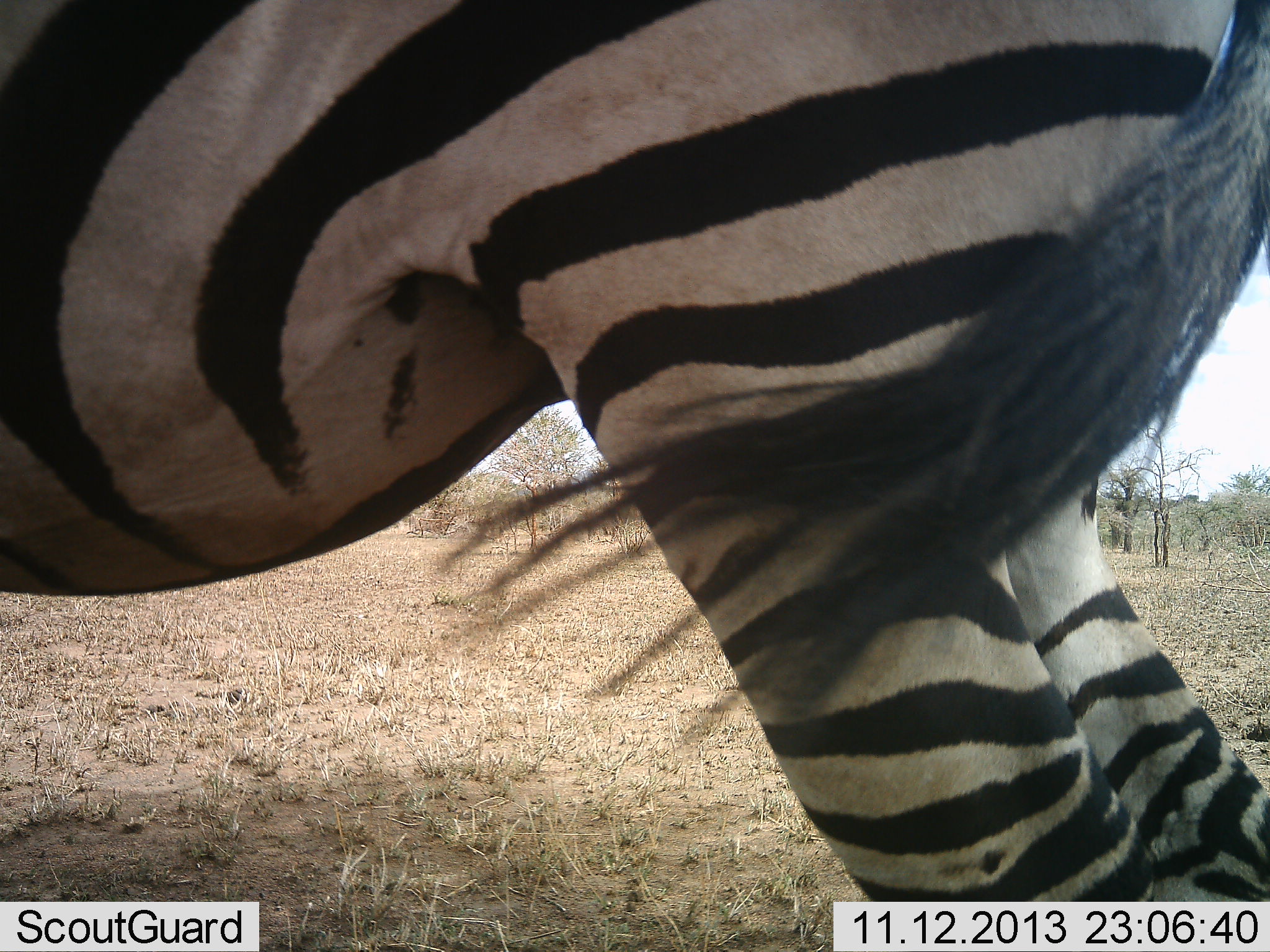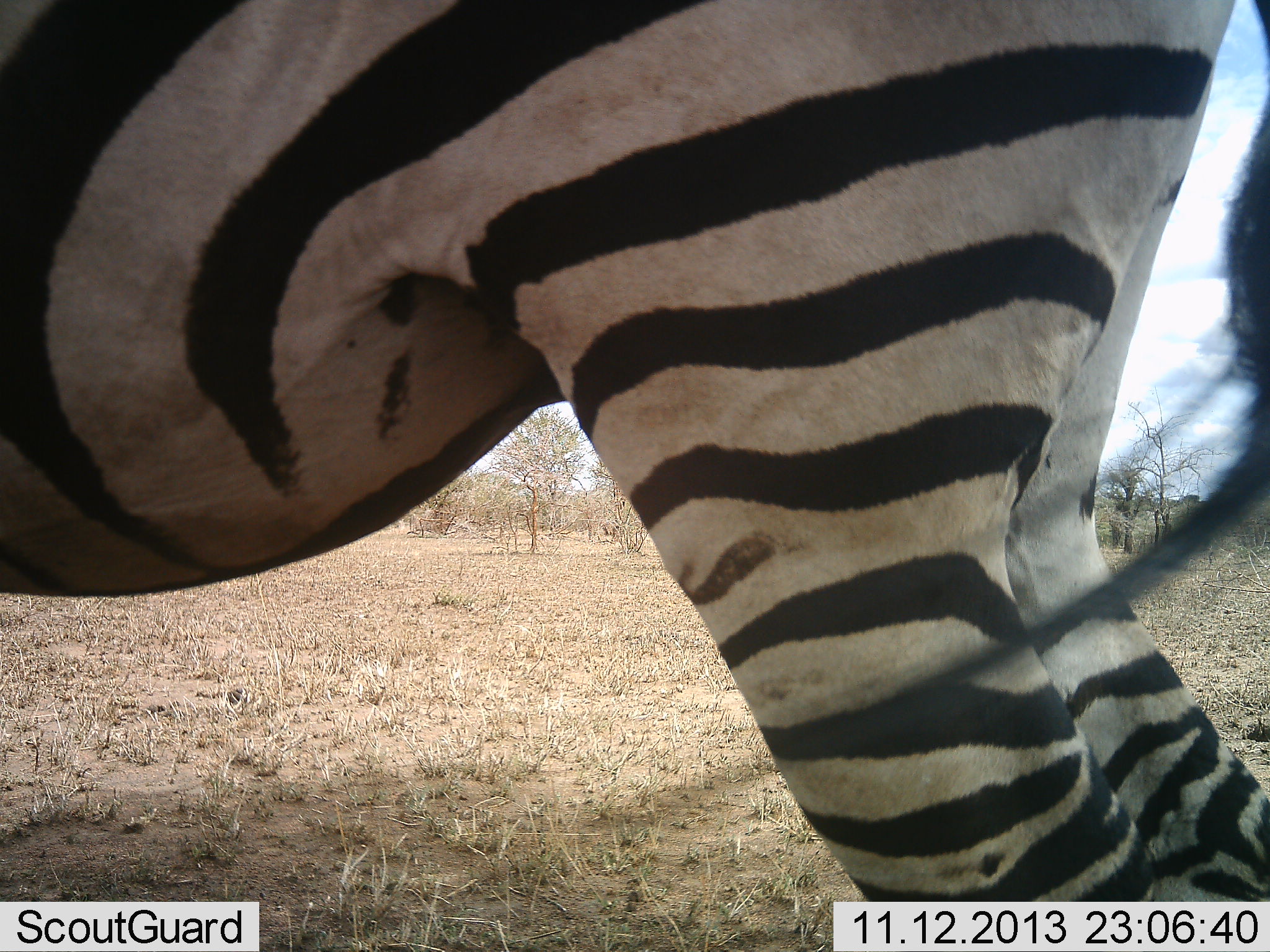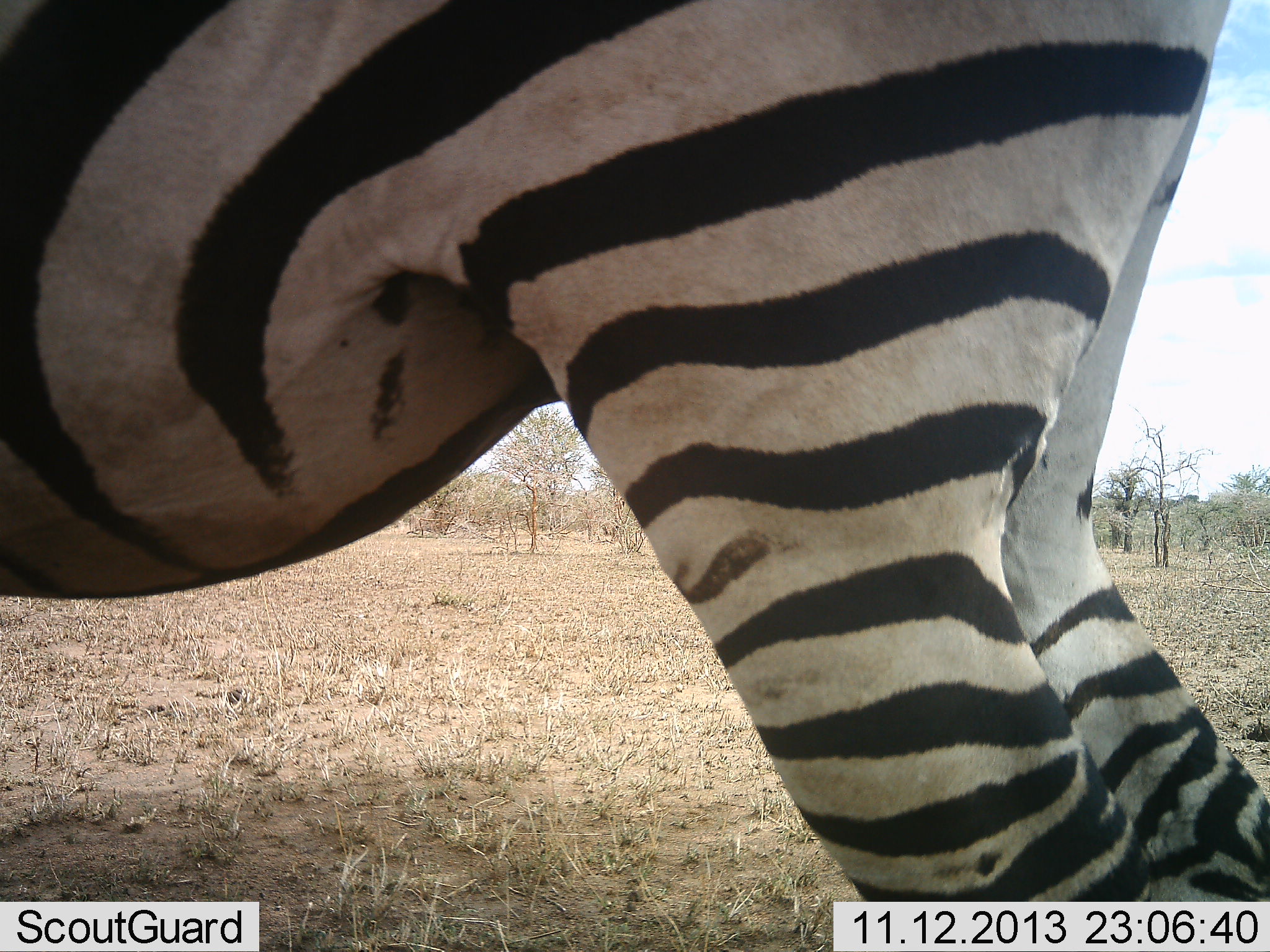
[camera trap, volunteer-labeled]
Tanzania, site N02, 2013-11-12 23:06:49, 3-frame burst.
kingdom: Animalia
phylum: Chordata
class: Mammalia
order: Perissodactyla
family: Equidae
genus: Equus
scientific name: Equus quagga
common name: plains zebra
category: zebra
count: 1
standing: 100%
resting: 0%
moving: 0%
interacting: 0%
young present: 0%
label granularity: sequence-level